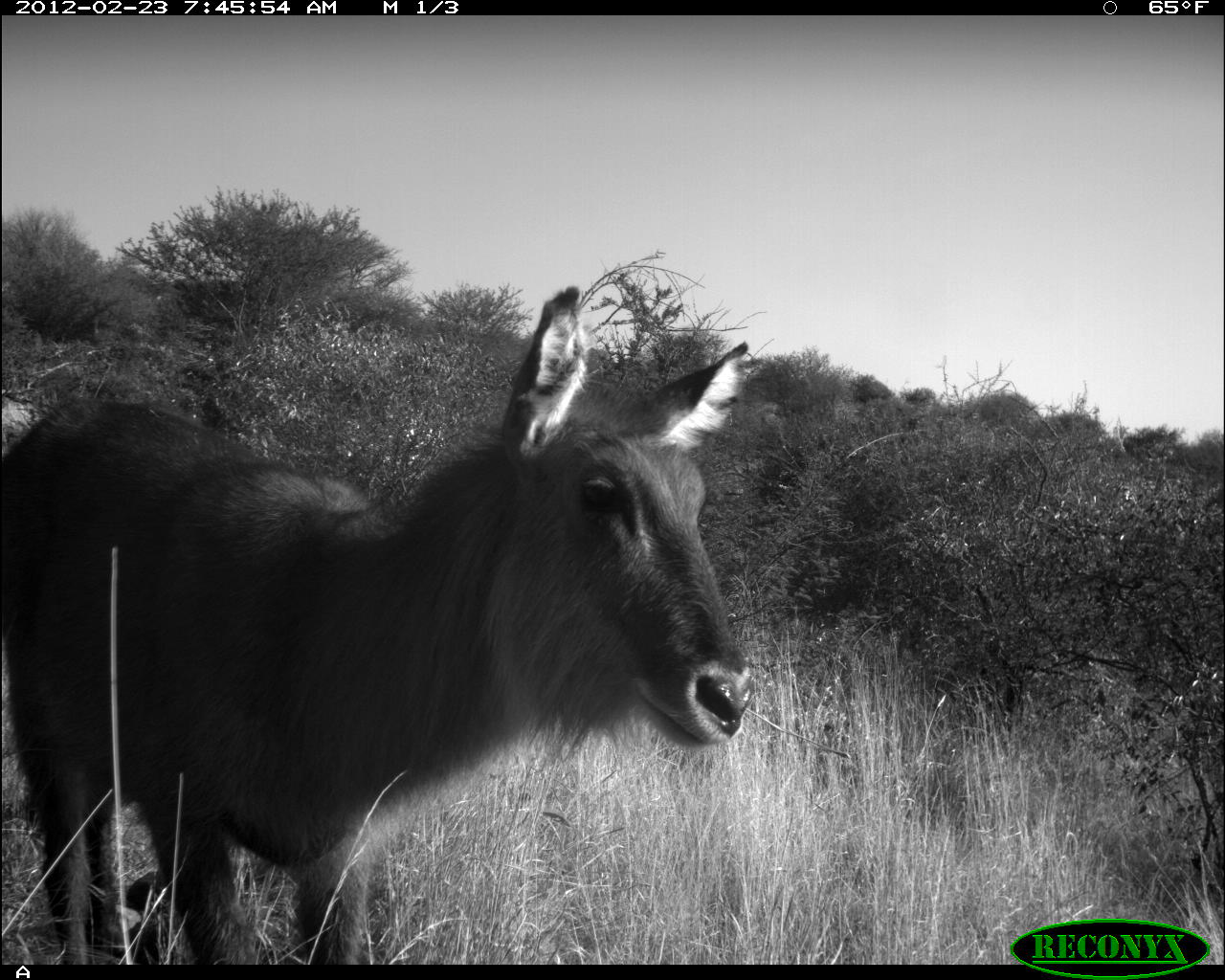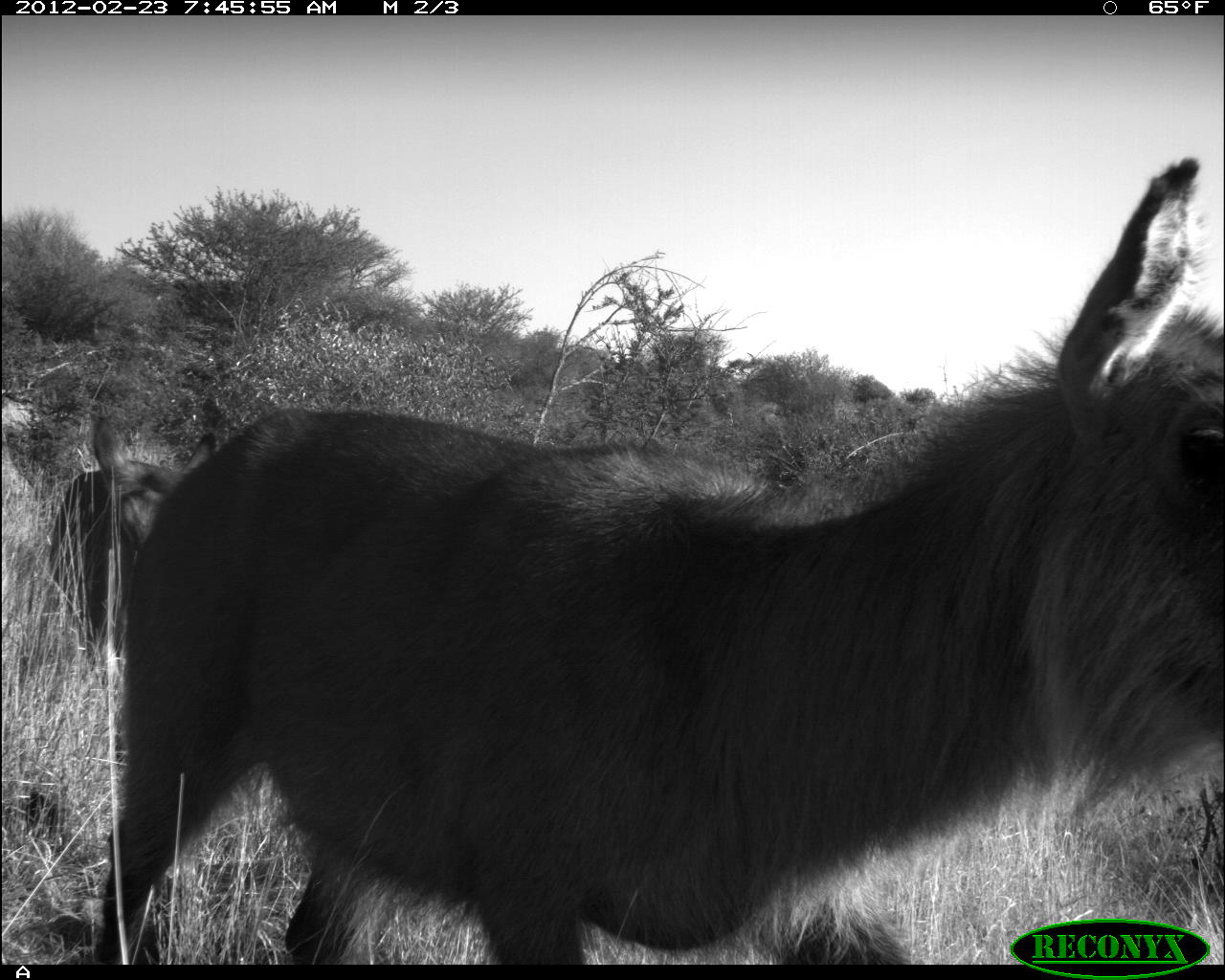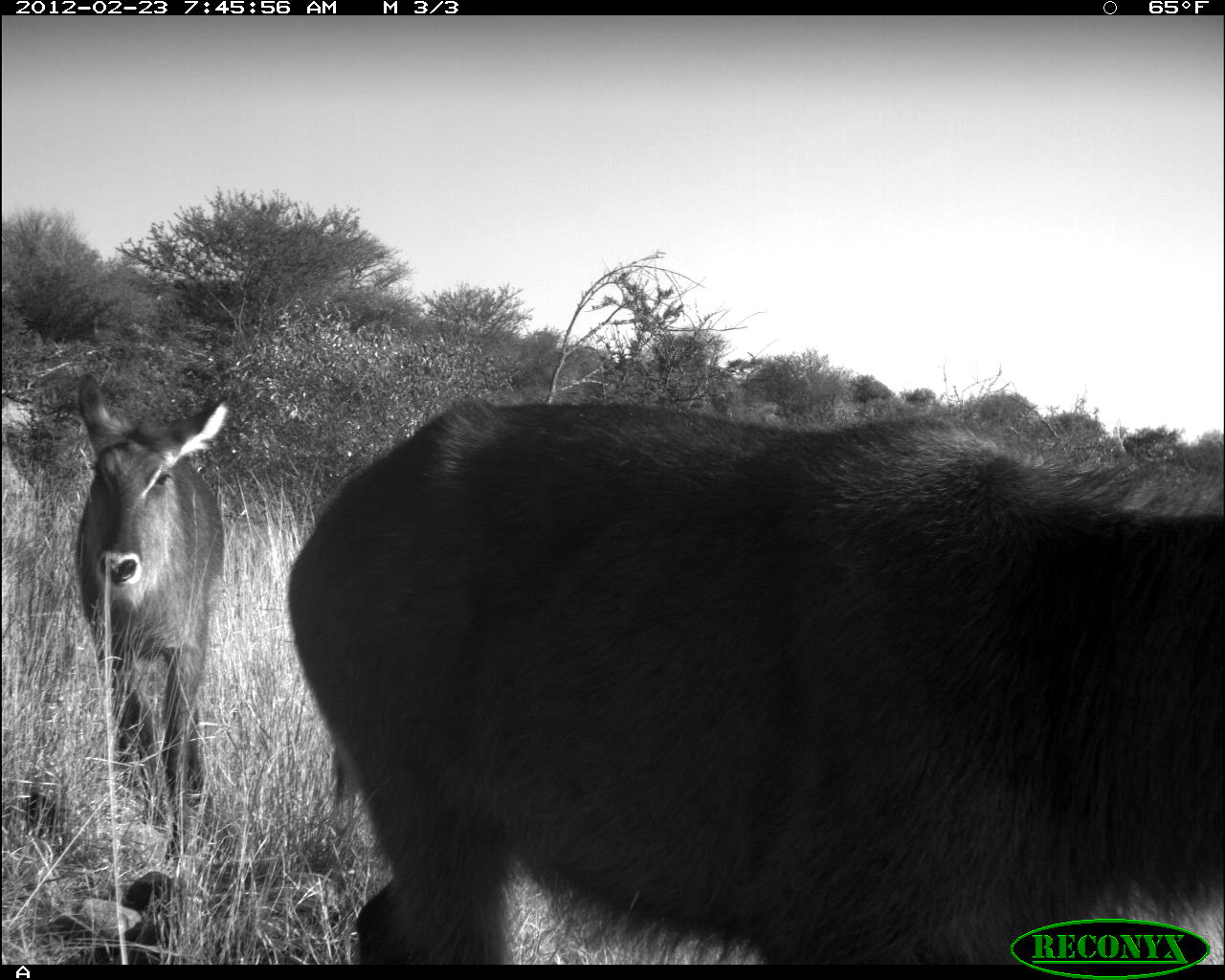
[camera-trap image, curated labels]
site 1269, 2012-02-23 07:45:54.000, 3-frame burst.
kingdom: Animalia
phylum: Chordata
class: Mammalia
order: Artiodactyla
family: Bovidae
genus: Kobus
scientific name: Kobus ellipsiprymnus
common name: waterbuck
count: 1